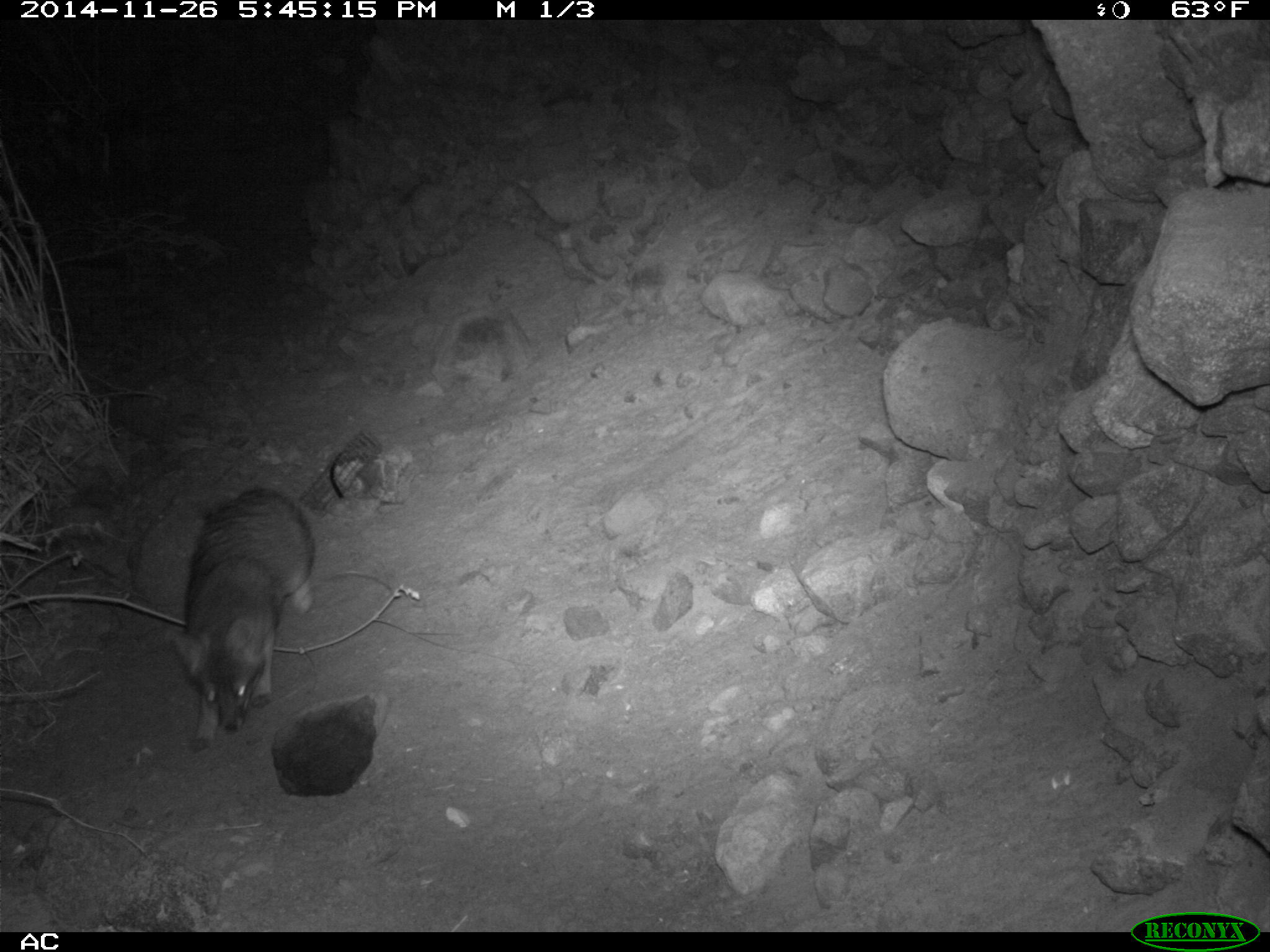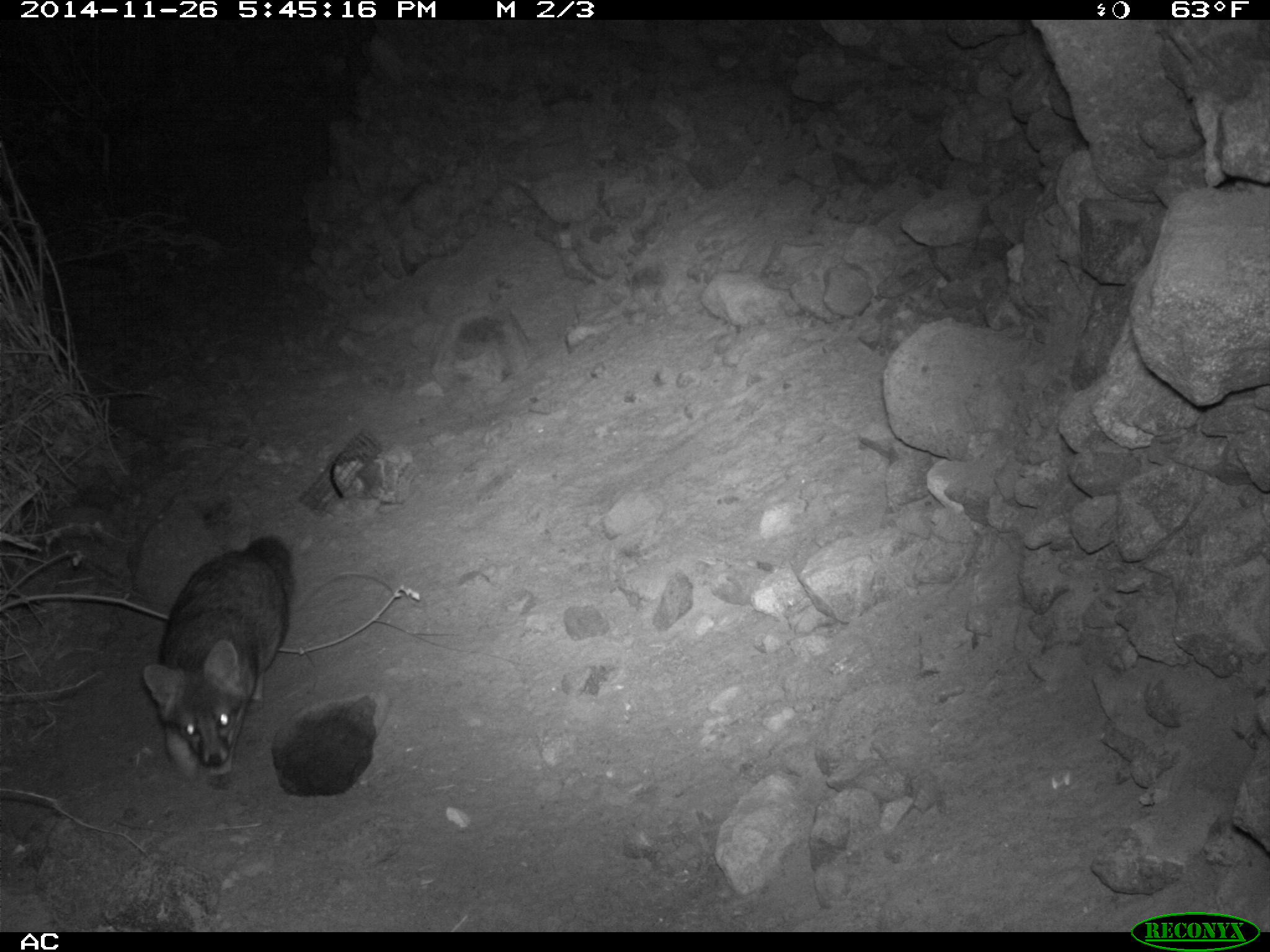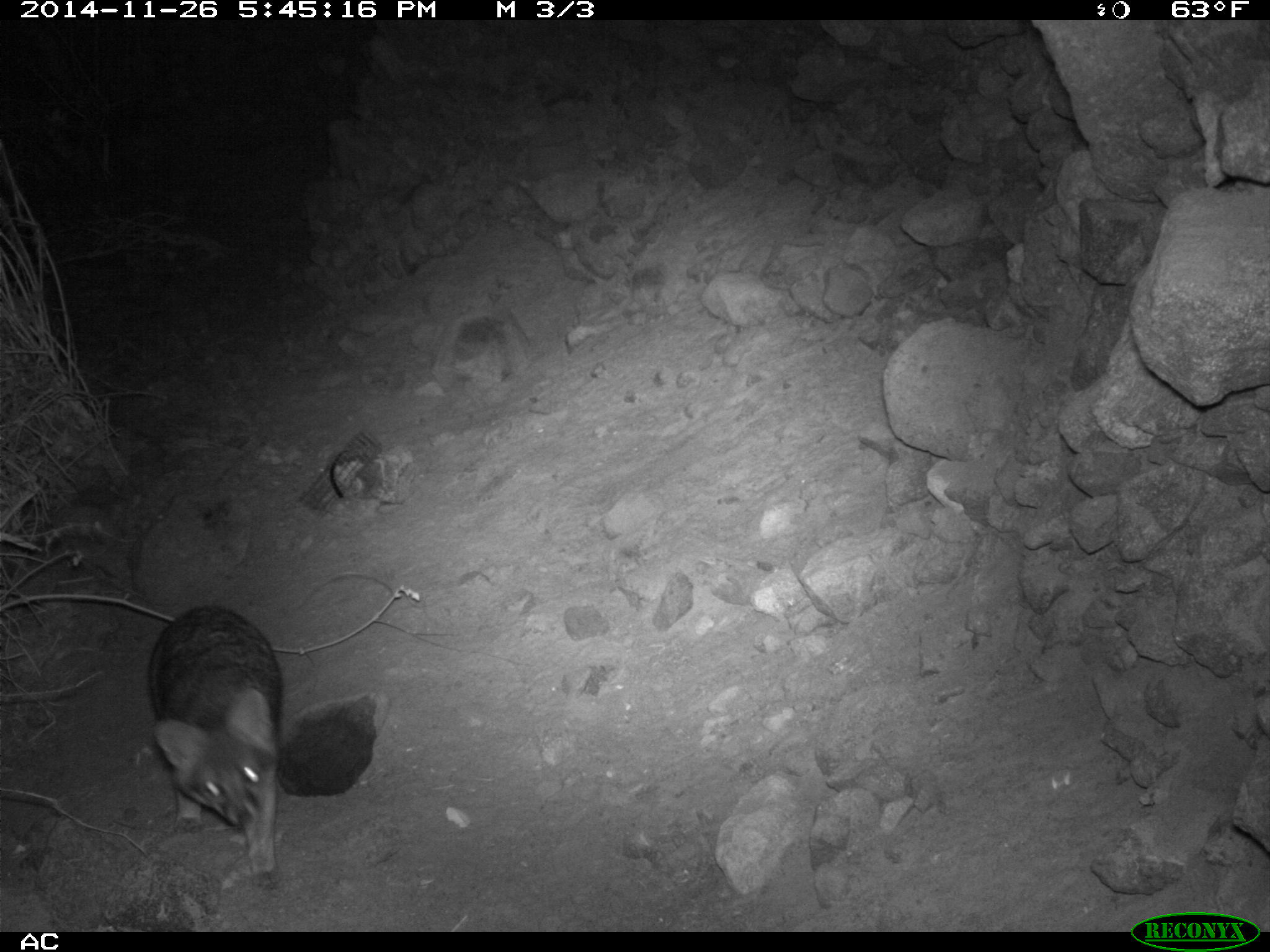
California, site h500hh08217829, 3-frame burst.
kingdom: Animalia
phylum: Chordata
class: Mammalia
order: Carnivora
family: Canidae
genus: Urocyon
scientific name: Urocyon littoralis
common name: island fox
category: fox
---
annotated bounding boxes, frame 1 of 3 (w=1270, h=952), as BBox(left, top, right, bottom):
fox: BBox(166, 486, 314, 754)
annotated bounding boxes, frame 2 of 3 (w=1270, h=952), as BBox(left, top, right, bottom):
fox: BBox(142, 533, 297, 781)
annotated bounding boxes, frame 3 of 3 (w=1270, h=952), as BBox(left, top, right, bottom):
fox: BBox(146, 603, 278, 890)